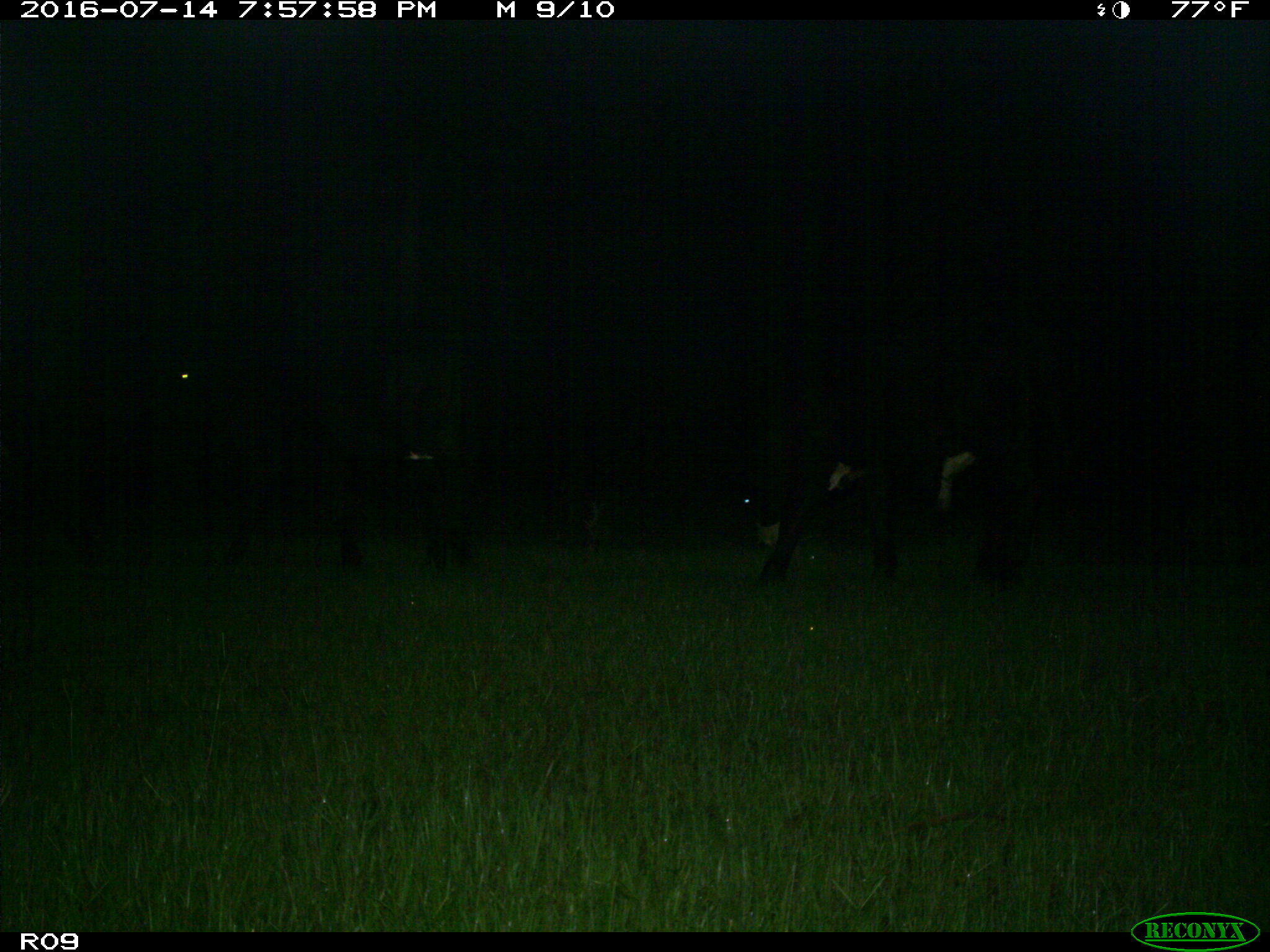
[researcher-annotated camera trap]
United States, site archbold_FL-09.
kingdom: Animalia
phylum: Chordata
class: Mammalia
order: Artiodactyla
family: Bovidae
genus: Bos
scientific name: Bos taurus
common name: domestic cow